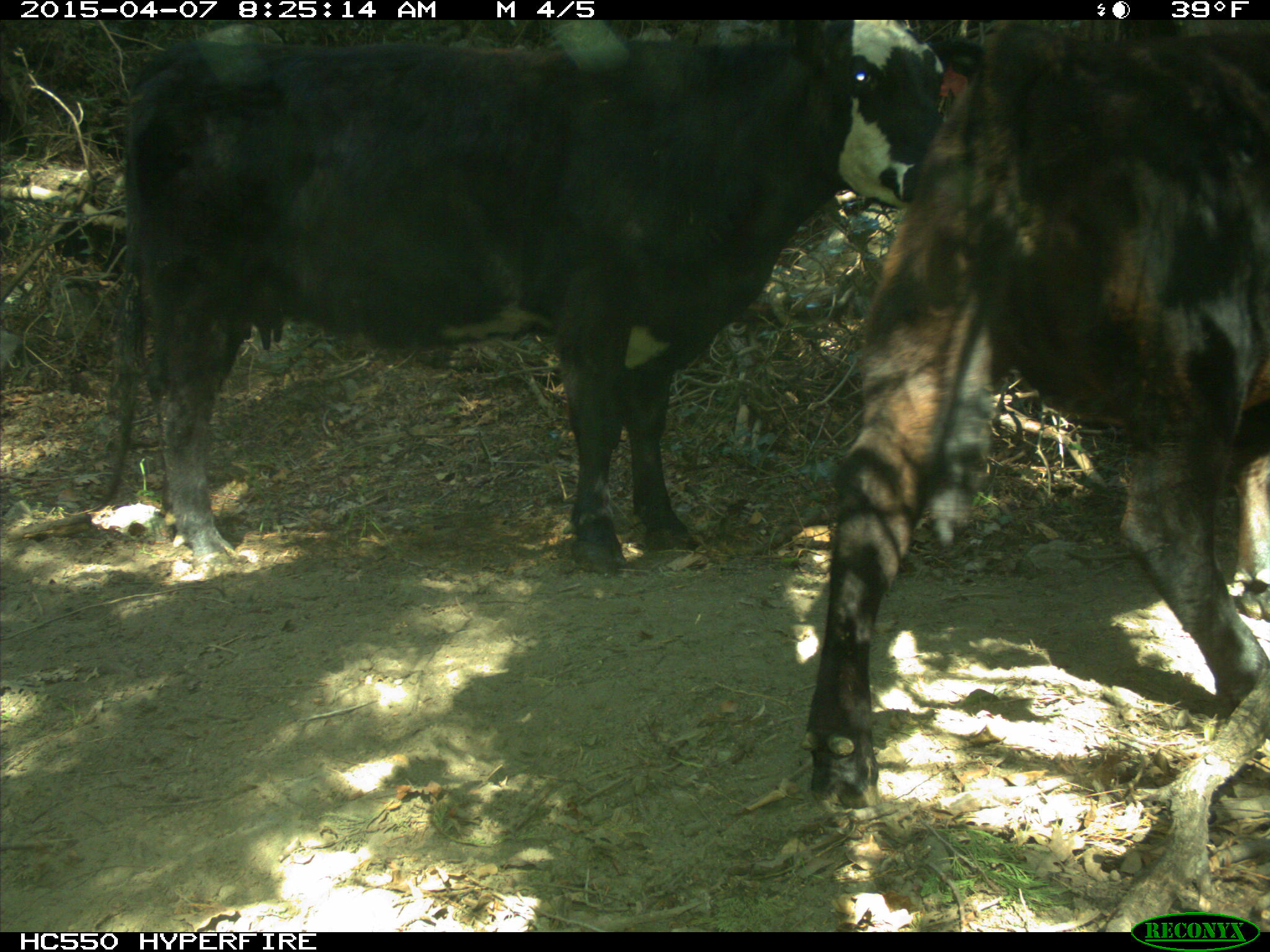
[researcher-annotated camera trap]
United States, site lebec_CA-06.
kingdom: Animalia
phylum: Chordata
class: Mammalia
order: Artiodactyla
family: Bovidae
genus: Bos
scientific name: Bos taurus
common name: domestic cow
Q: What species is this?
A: Bos taurus (domestic cow).